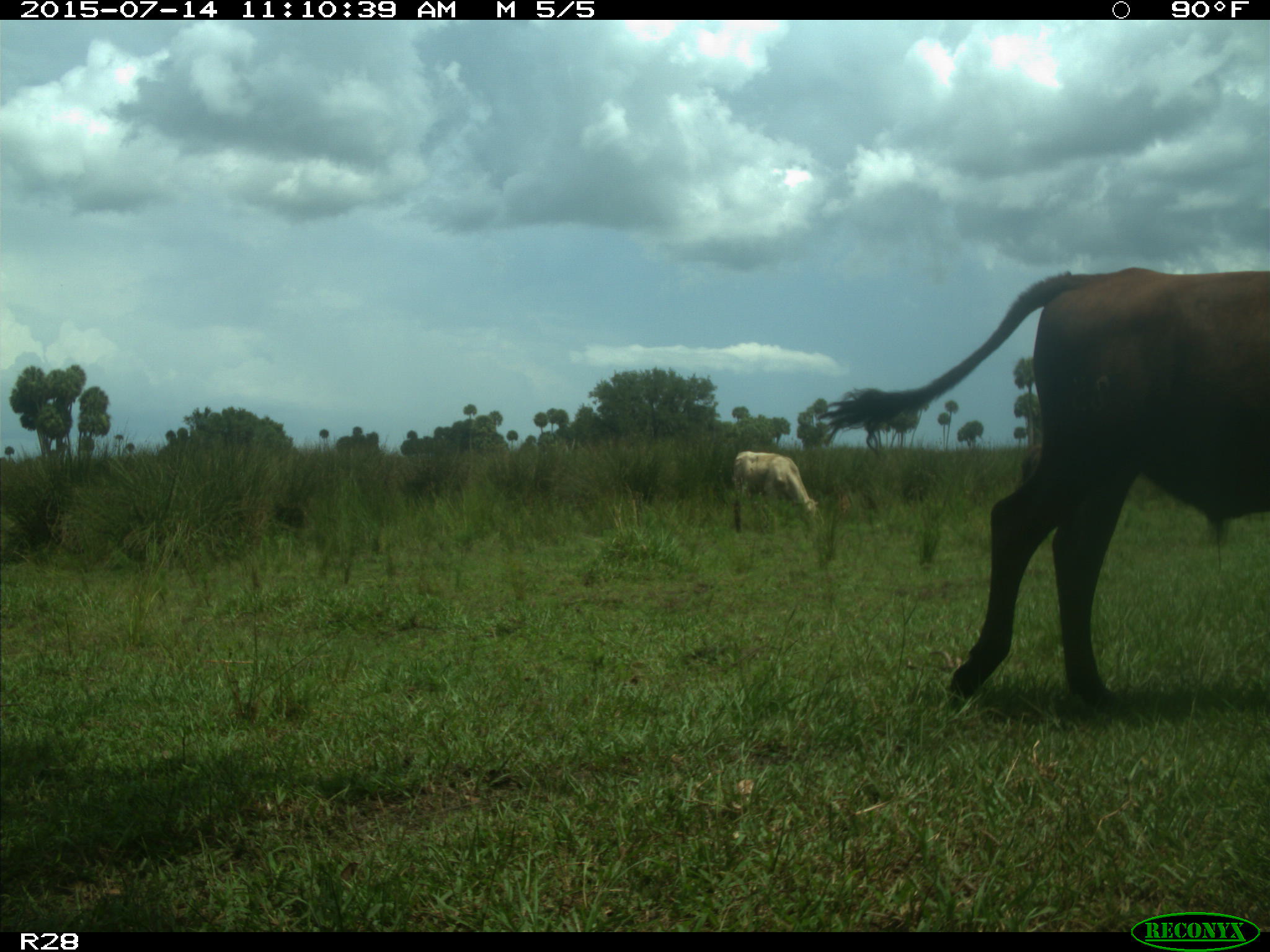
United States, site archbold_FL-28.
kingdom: Animalia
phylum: Chordata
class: Mammalia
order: Artiodactyla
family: Bovidae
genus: Bos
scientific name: Bos taurus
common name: domestic cow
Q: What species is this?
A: Bos taurus (domestic cow).